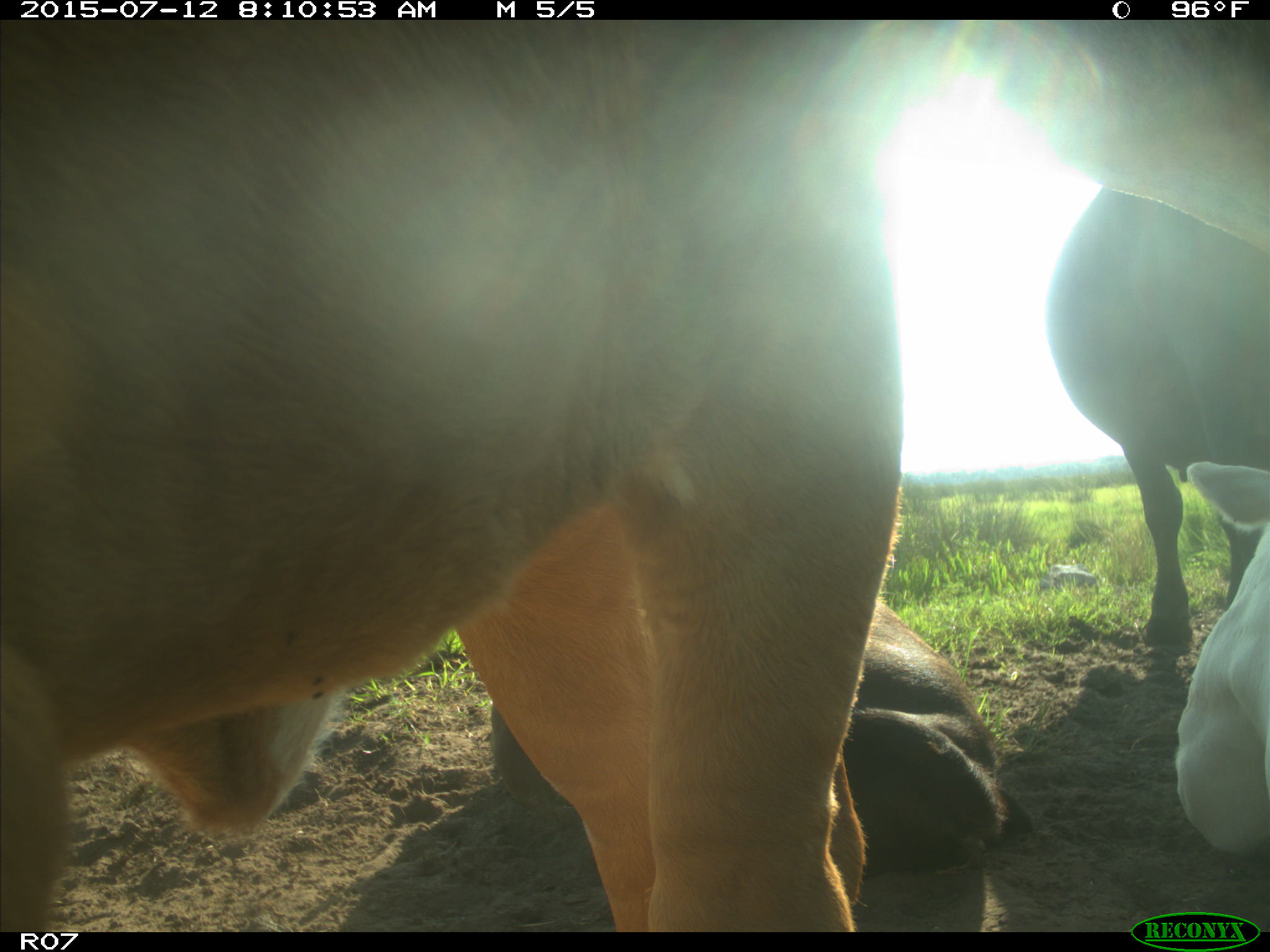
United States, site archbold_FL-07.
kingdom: Animalia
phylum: Chordata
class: Mammalia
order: Artiodactyla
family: Bovidae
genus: Bos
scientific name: Bos taurus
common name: domestic cow